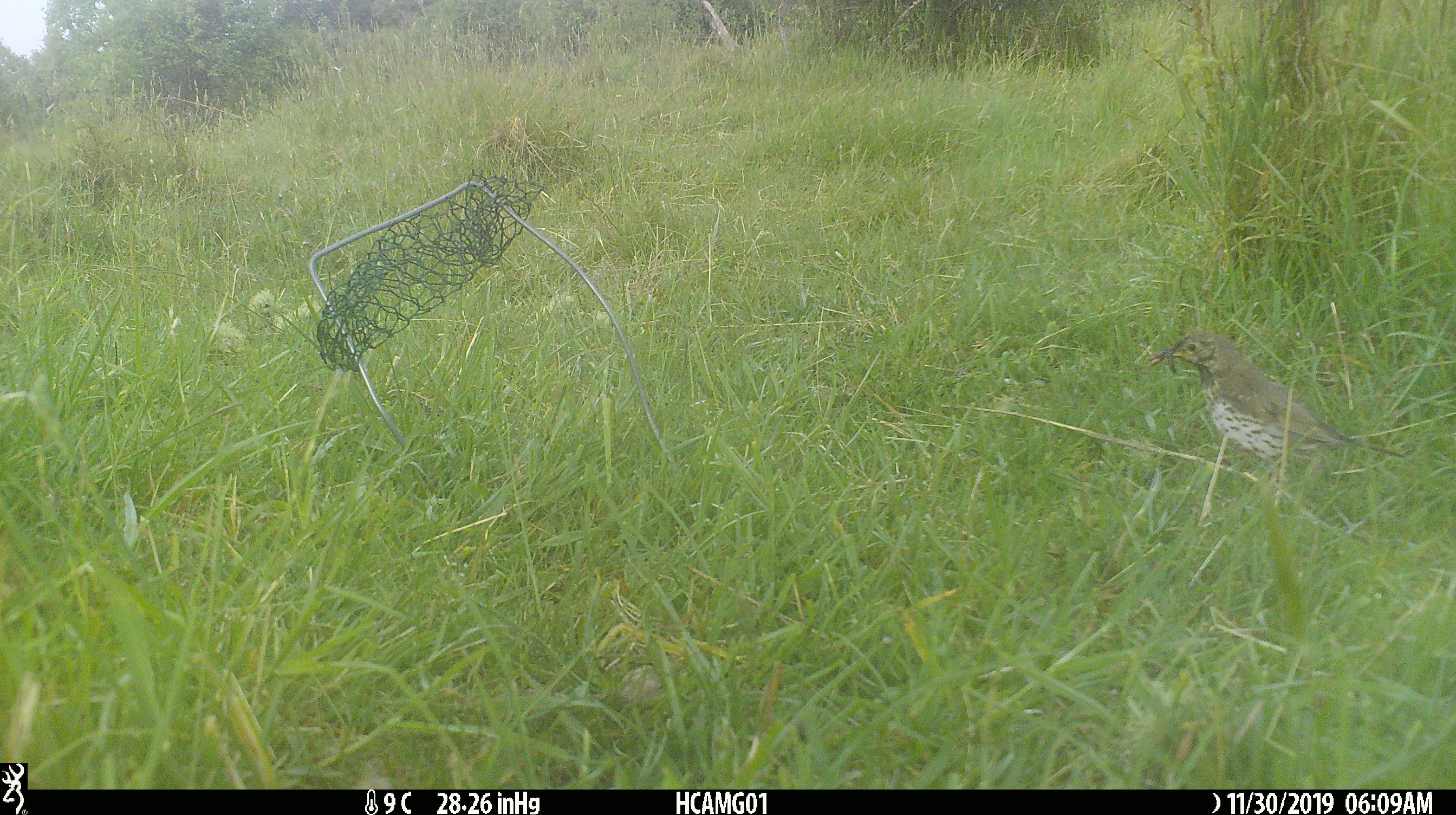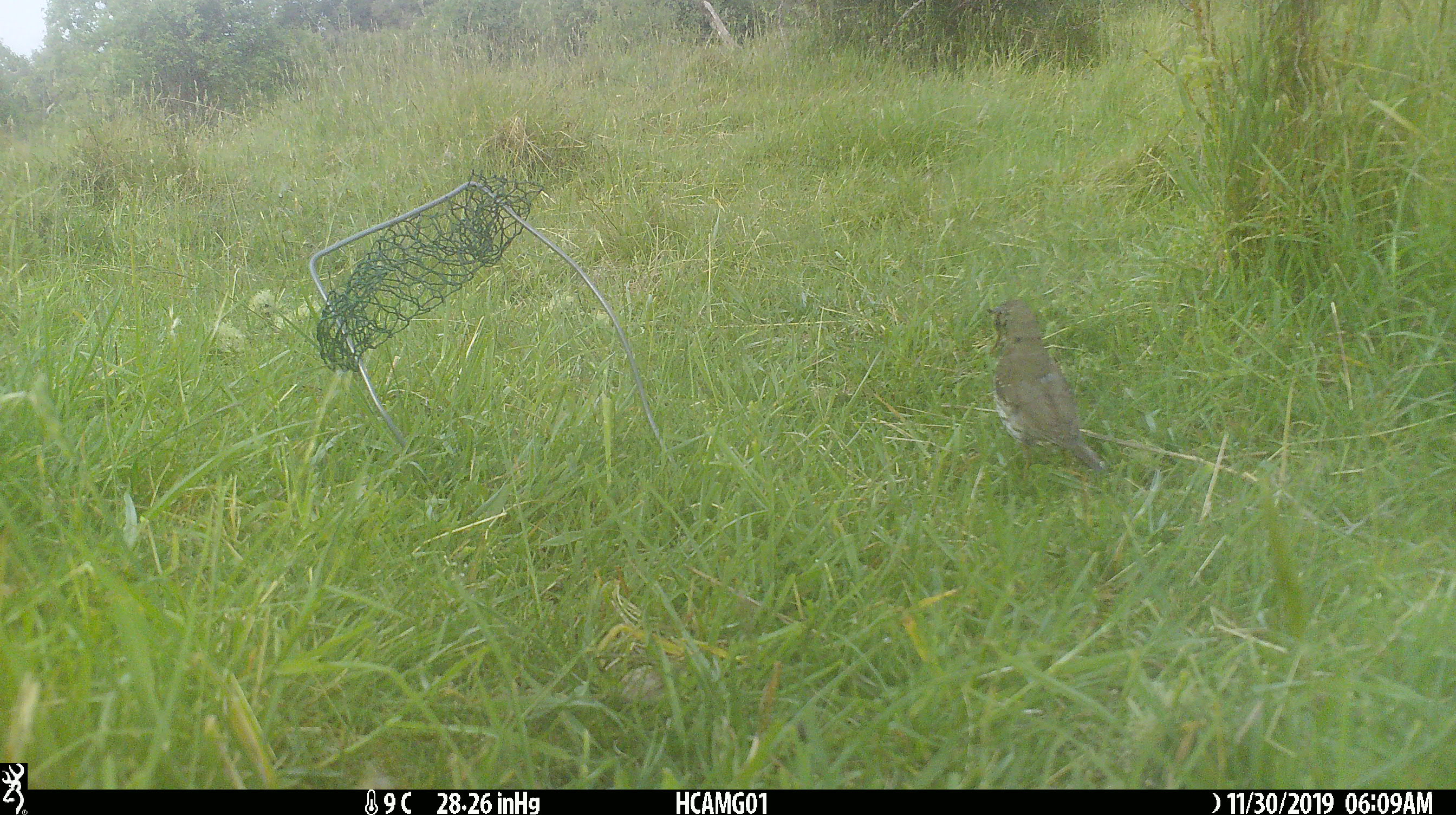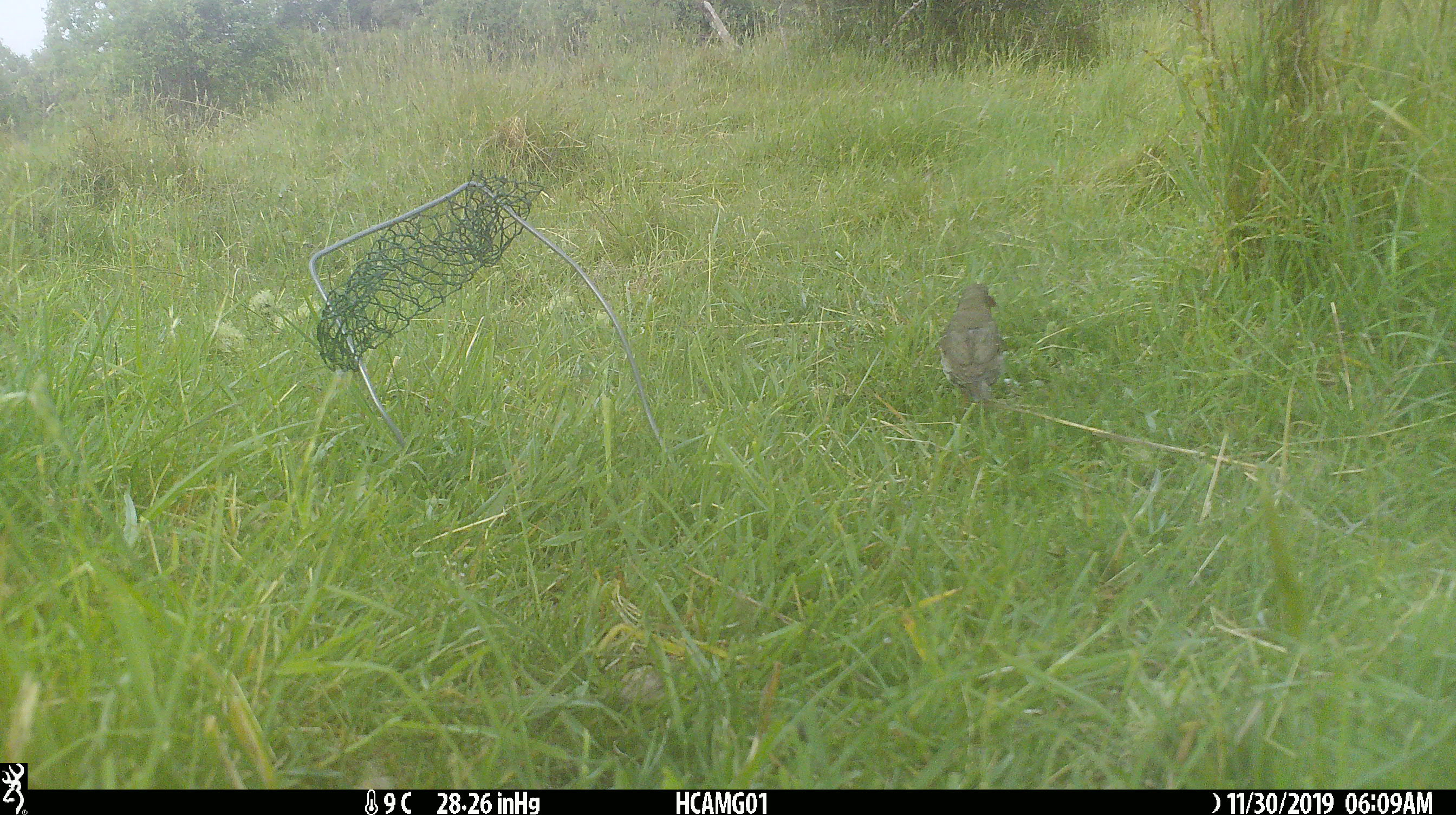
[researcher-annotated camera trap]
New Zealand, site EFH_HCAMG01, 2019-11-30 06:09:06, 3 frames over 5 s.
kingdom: Animalia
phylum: Chordata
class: Aves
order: Passeriformes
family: Turdidae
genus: Turdus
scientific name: Turdus philomelos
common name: song thrush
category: thrush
Thrush (song thrush) (Turdus philomelos).